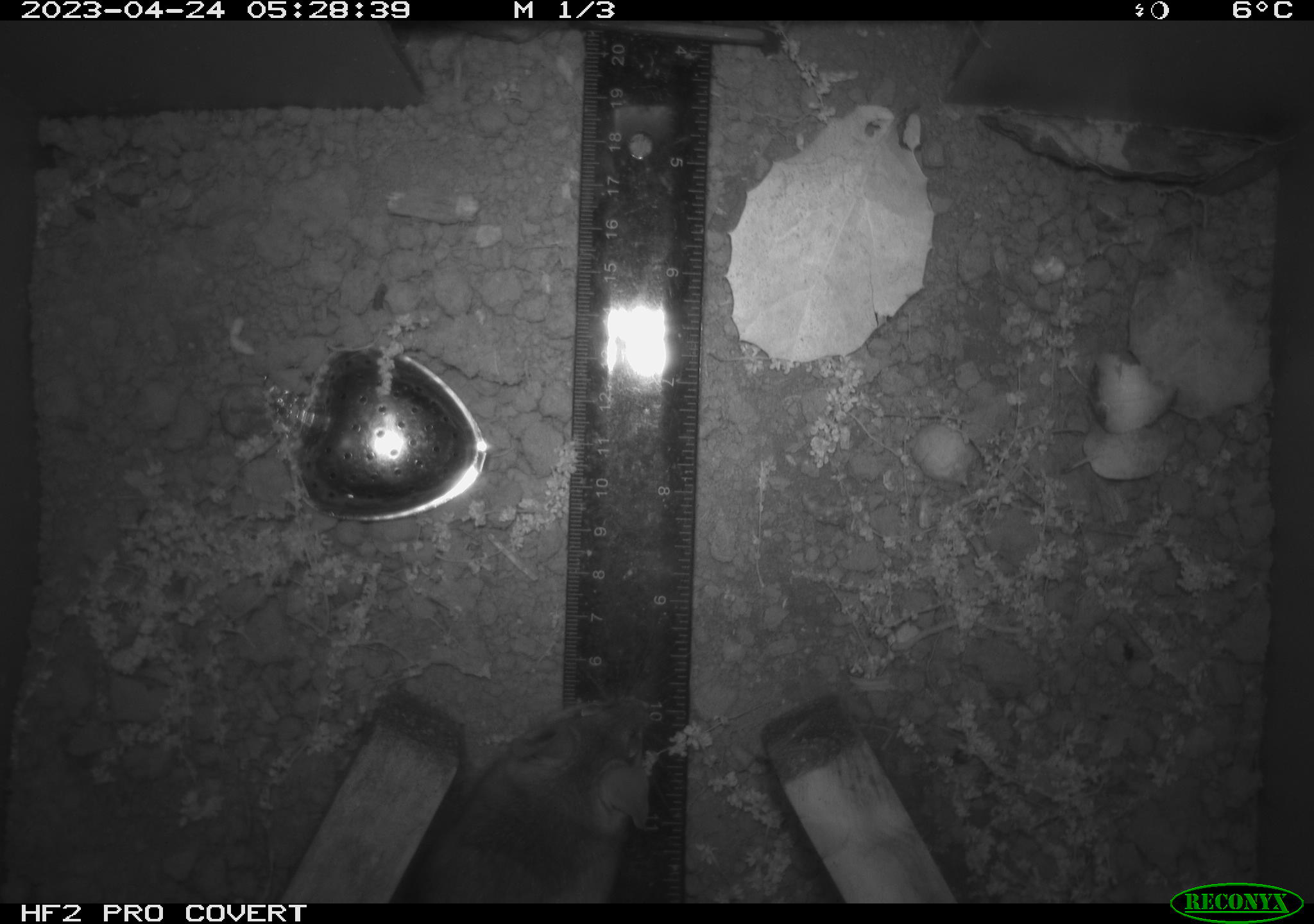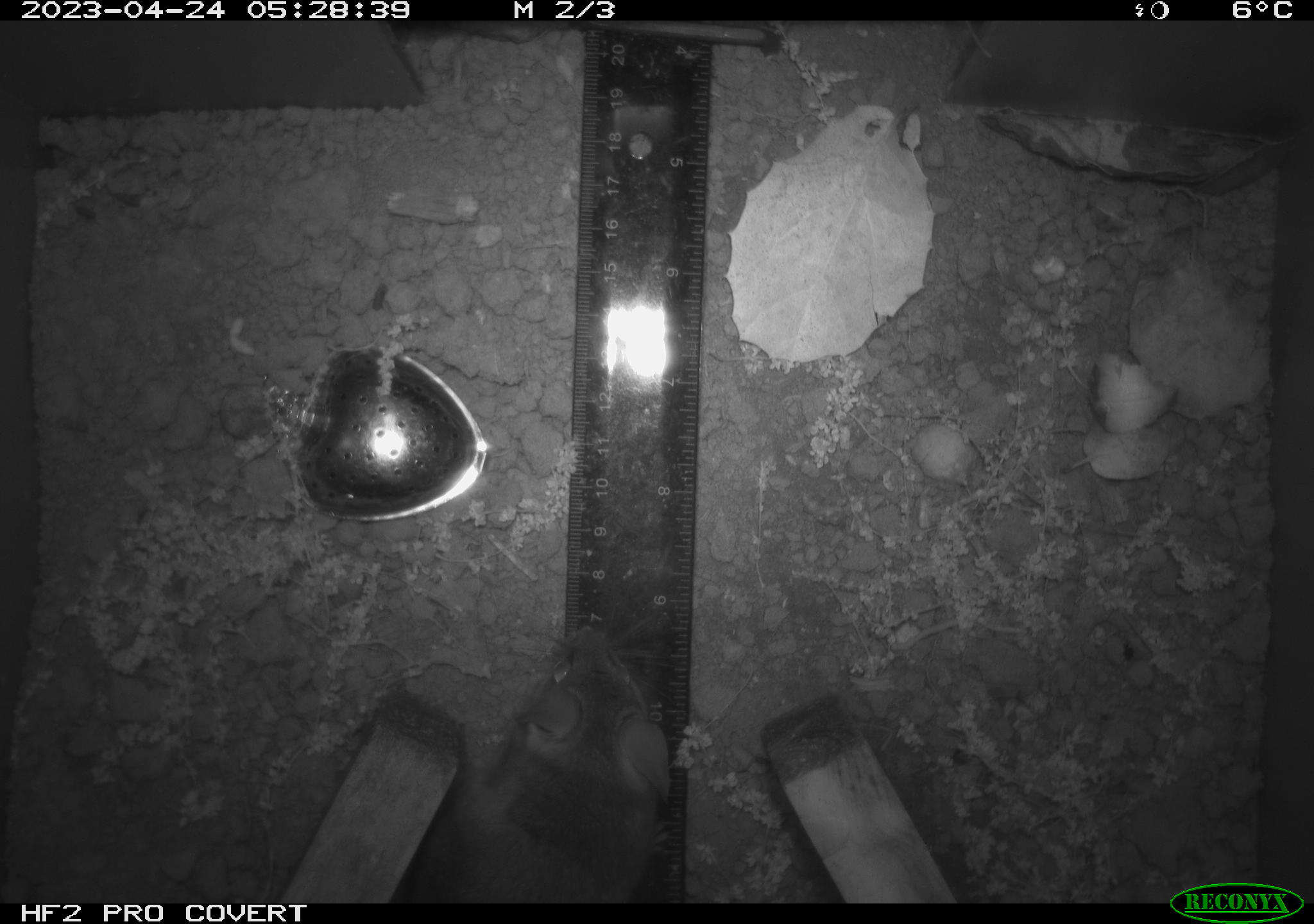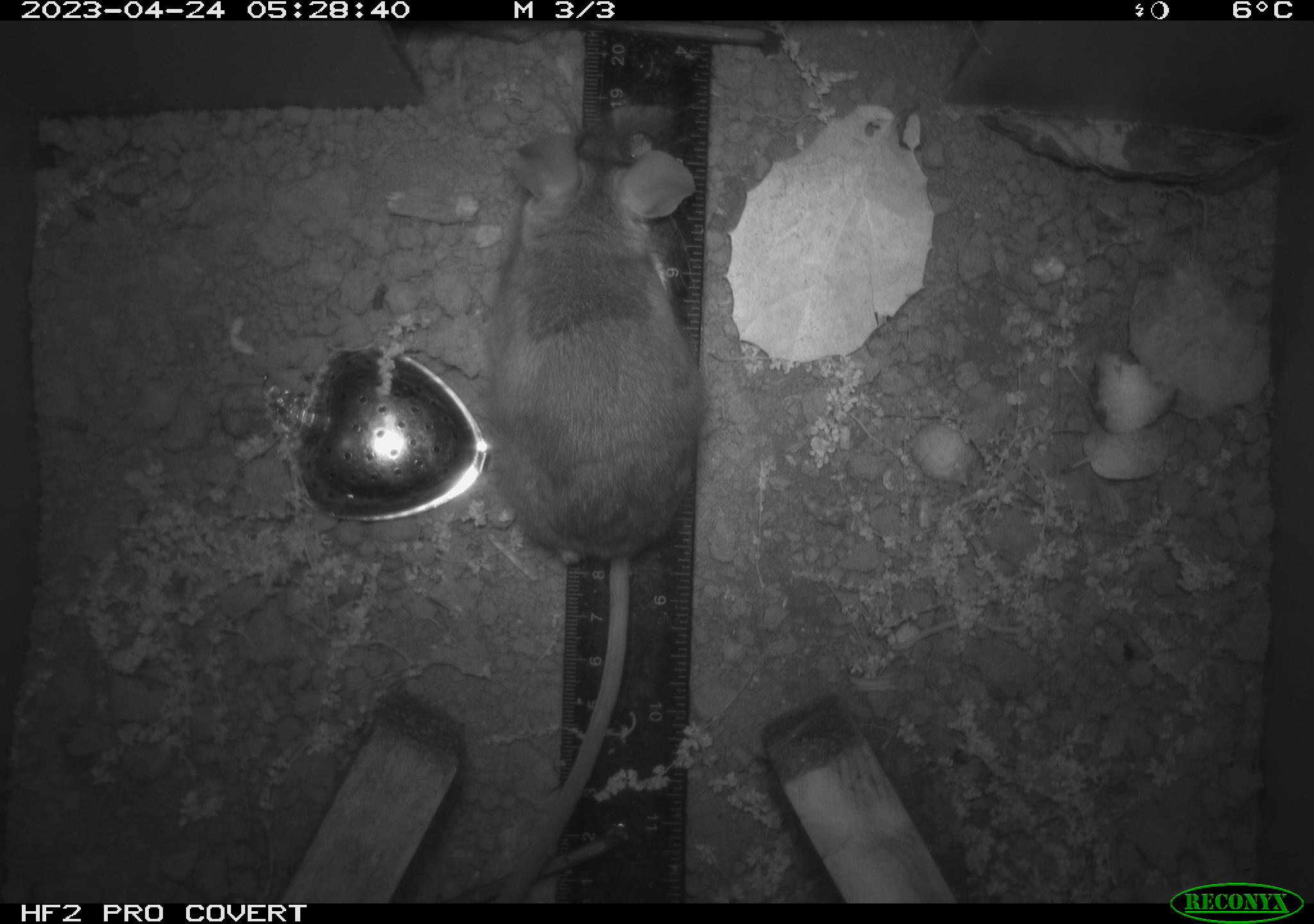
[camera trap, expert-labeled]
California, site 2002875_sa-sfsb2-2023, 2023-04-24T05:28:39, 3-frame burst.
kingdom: Animalia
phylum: Chordata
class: Mammalia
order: Rodentia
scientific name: Rodentia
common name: mouse species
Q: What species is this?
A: Mouse species (Rodentia).